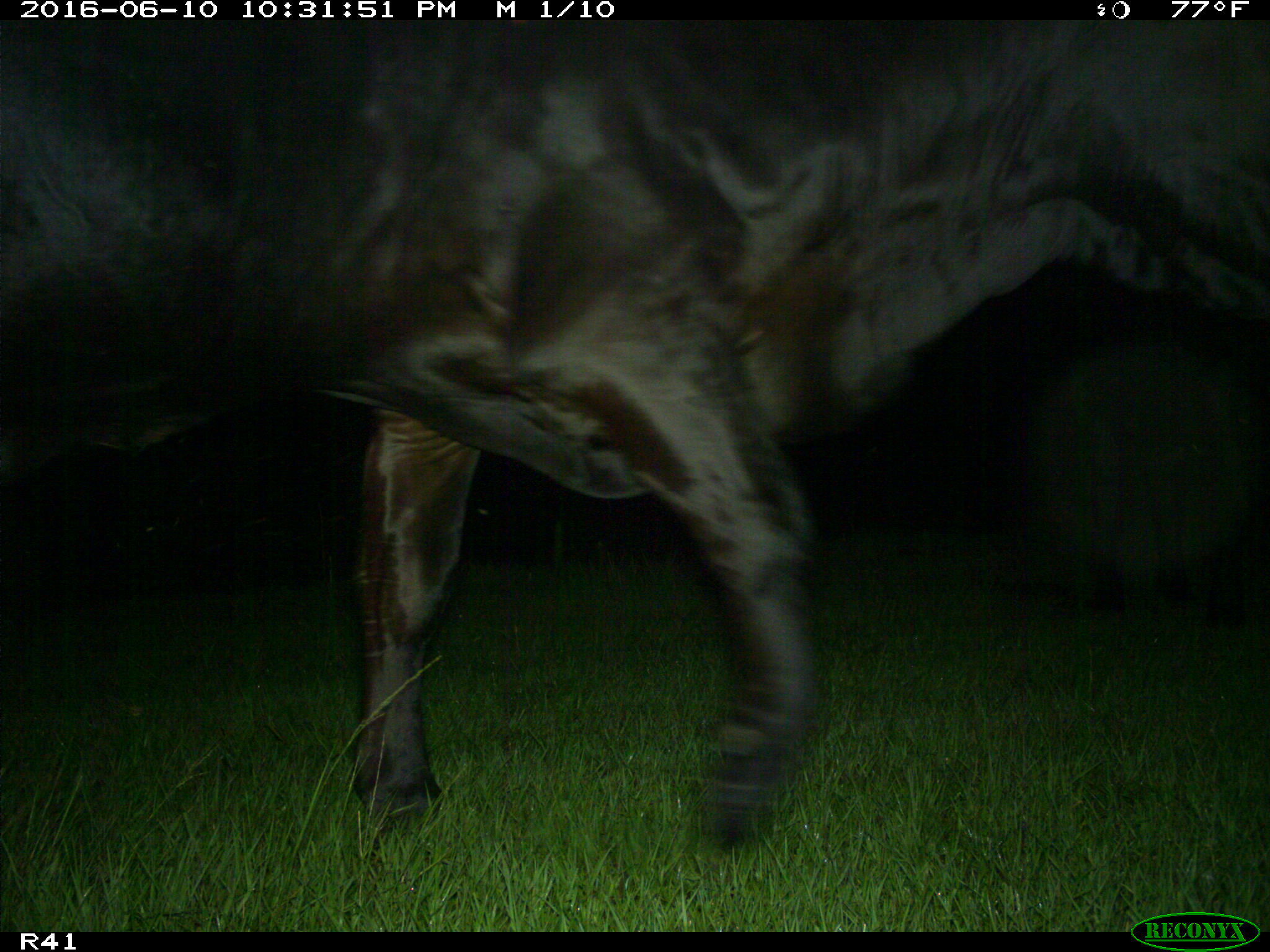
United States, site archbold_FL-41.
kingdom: Animalia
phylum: Chordata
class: Mammalia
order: Artiodactyla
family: Bovidae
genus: Bos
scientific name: Bos taurus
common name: domestic cow